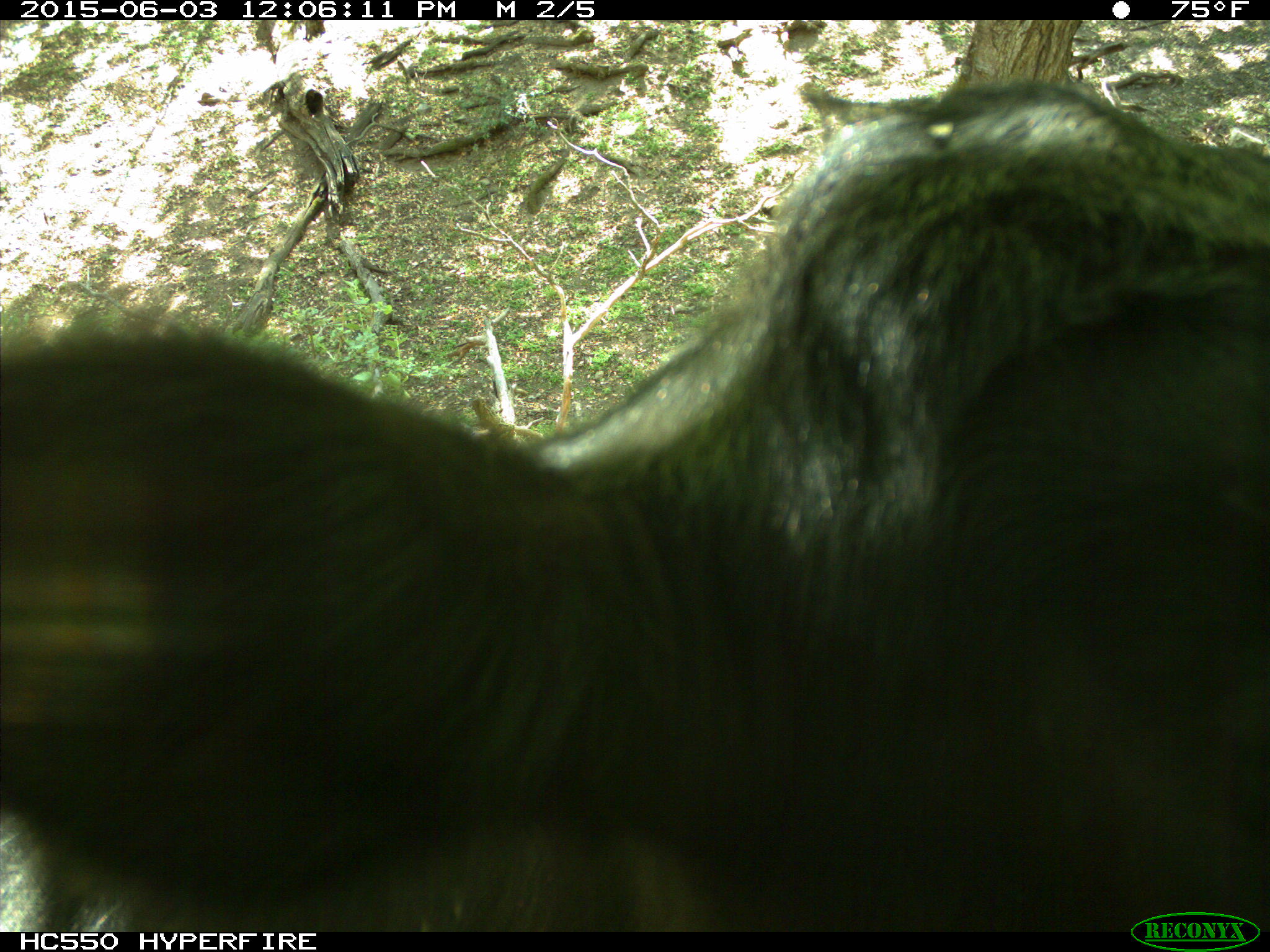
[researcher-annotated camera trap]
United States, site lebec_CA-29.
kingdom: Animalia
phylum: Chordata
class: Mammalia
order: Artiodactyla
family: Bovidae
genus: Bos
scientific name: Bos taurus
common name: domestic cow